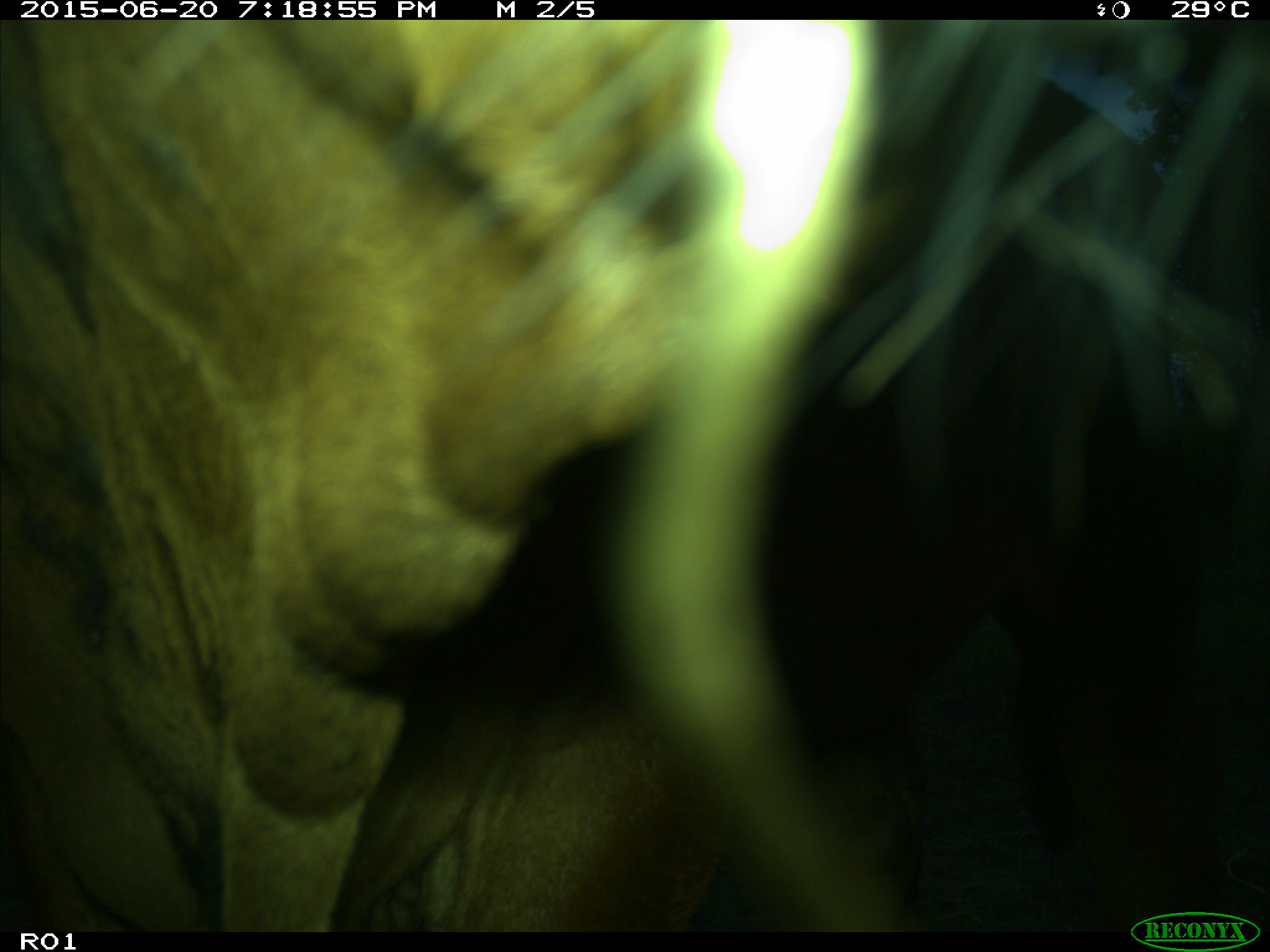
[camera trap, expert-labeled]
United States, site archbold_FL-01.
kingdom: Animalia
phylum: Chordata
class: Mammalia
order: Artiodactyla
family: Bovidae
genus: Bos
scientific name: Bos taurus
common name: domestic cow